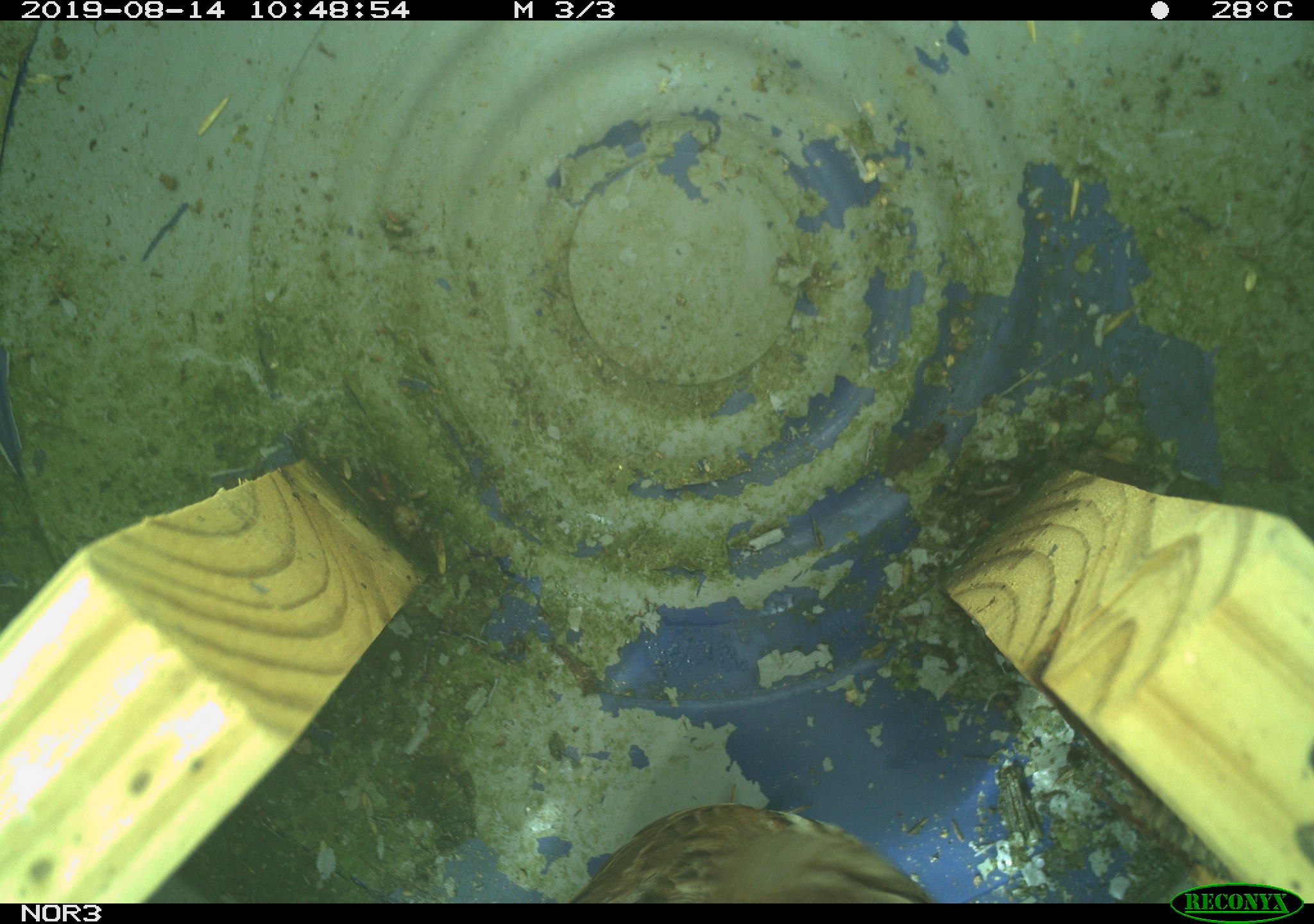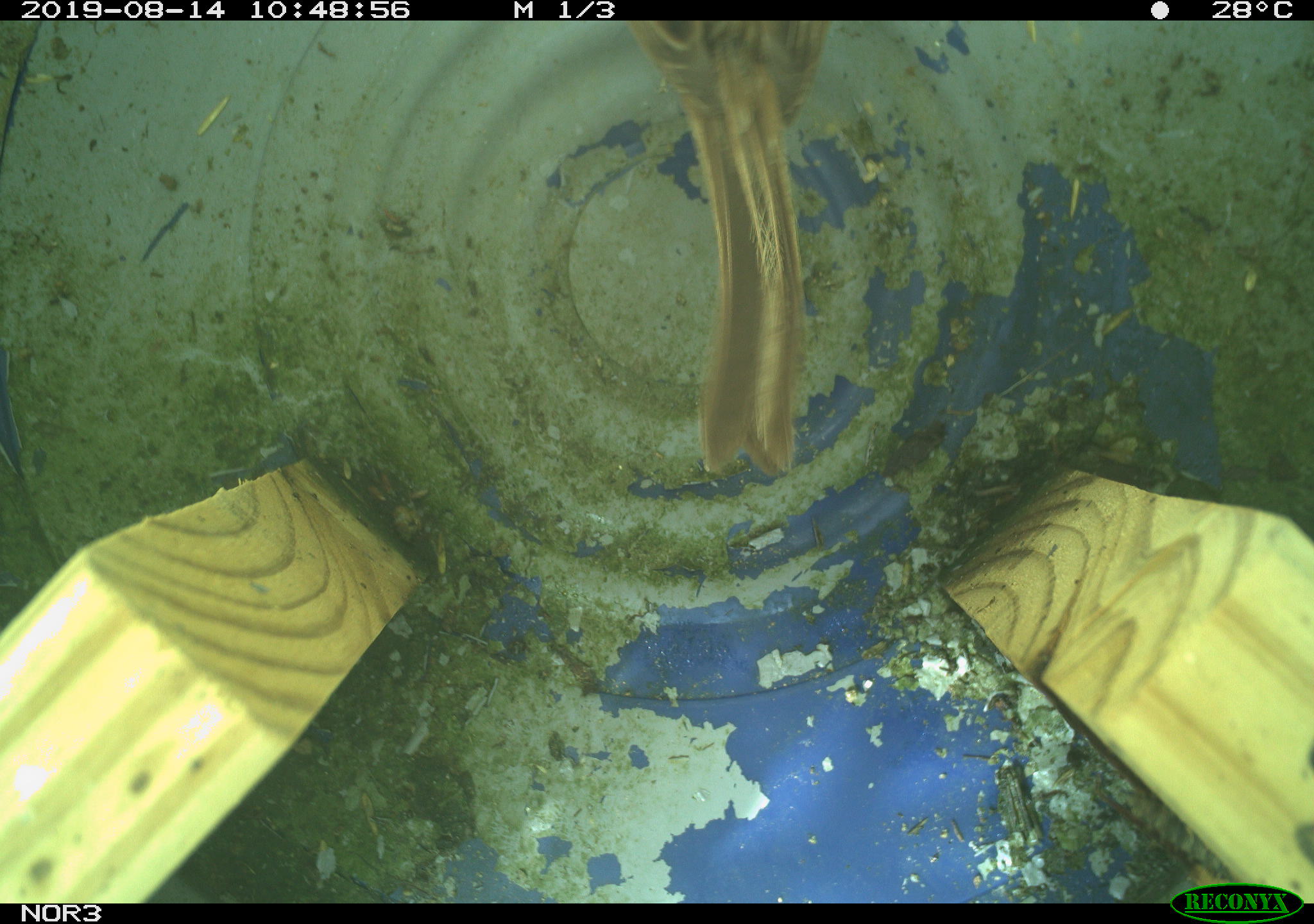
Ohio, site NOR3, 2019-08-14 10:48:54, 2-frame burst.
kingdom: Animalia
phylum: Chordata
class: Aves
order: Passeriformes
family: Passerellidae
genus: Melospiza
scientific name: Melospiza melodia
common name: song sparrow